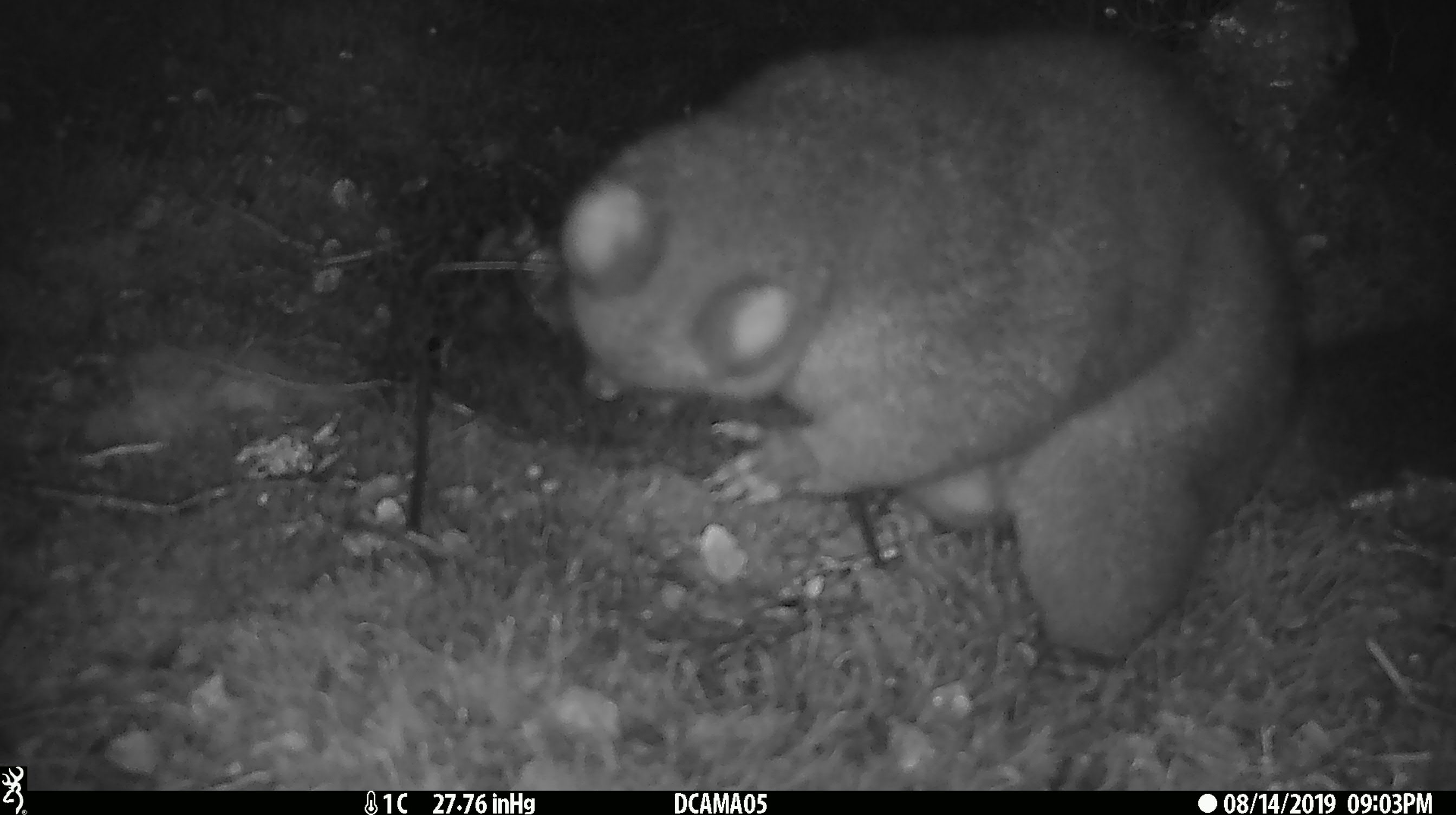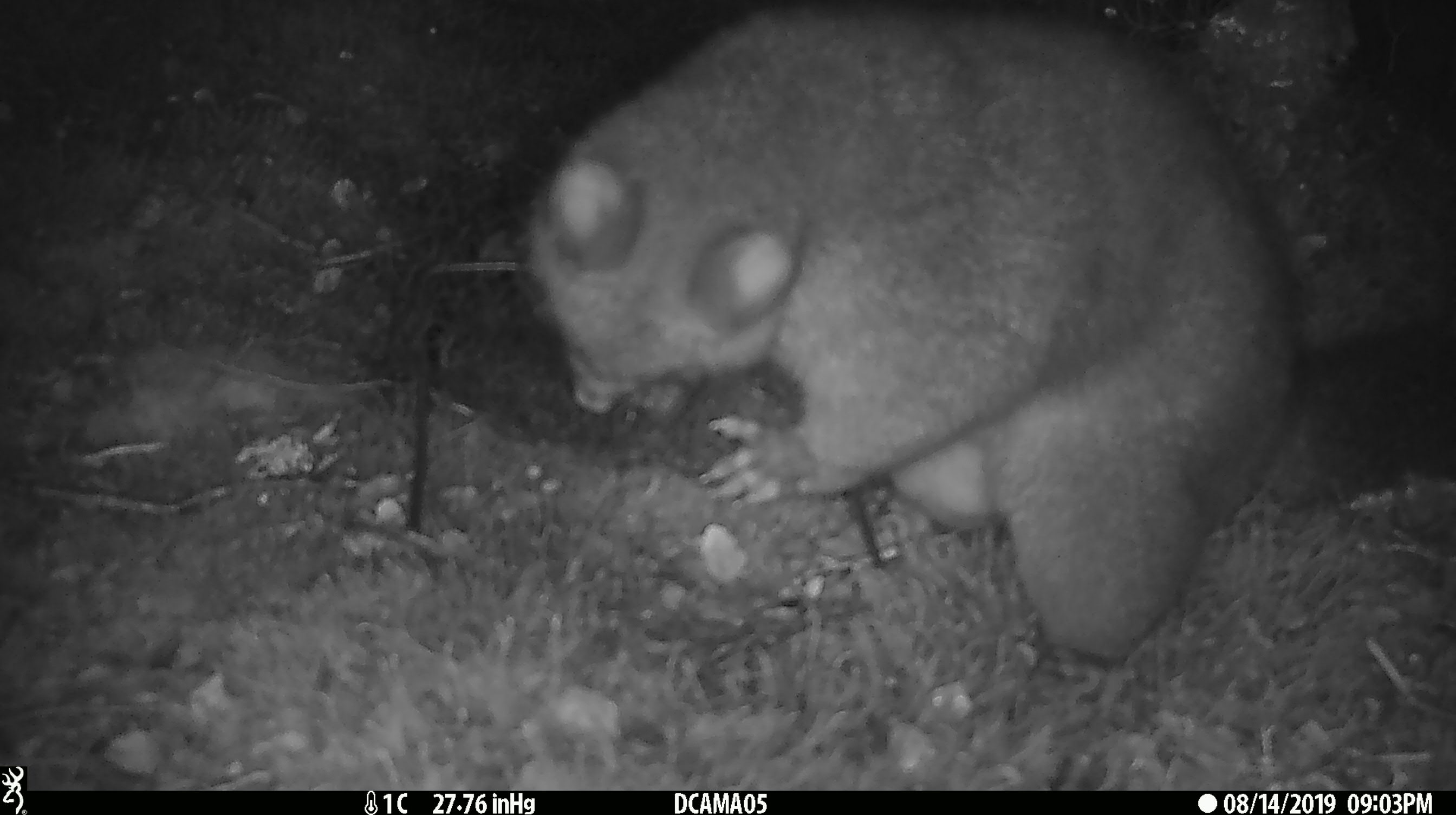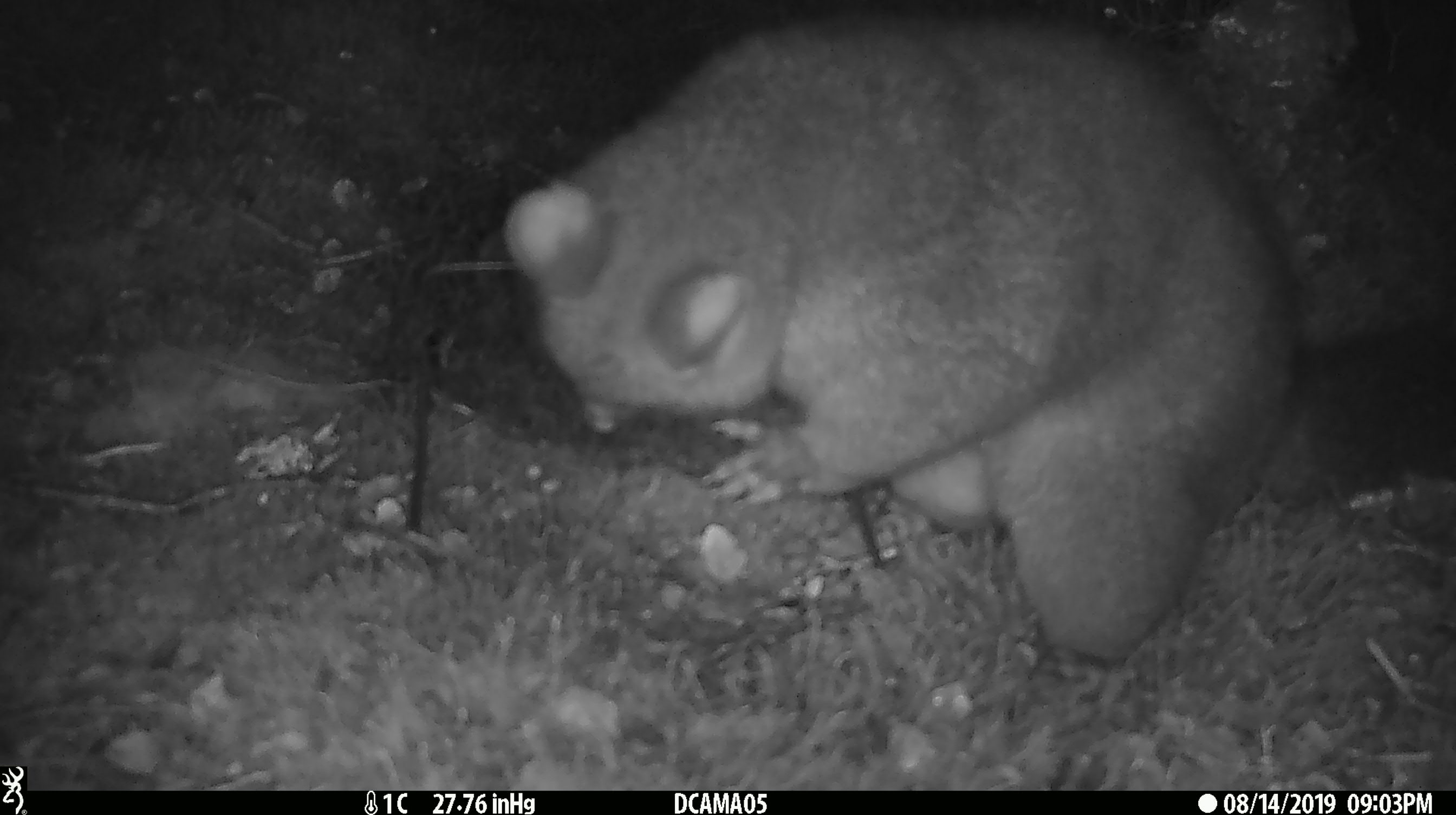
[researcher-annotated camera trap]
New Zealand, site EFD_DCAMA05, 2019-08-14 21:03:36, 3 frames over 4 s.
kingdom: Animalia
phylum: Chordata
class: Mammalia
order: Diprotodontia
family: Phalangeridae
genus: Trichosurus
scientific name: Trichosurus vulpecula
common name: common brushtail possum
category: possum